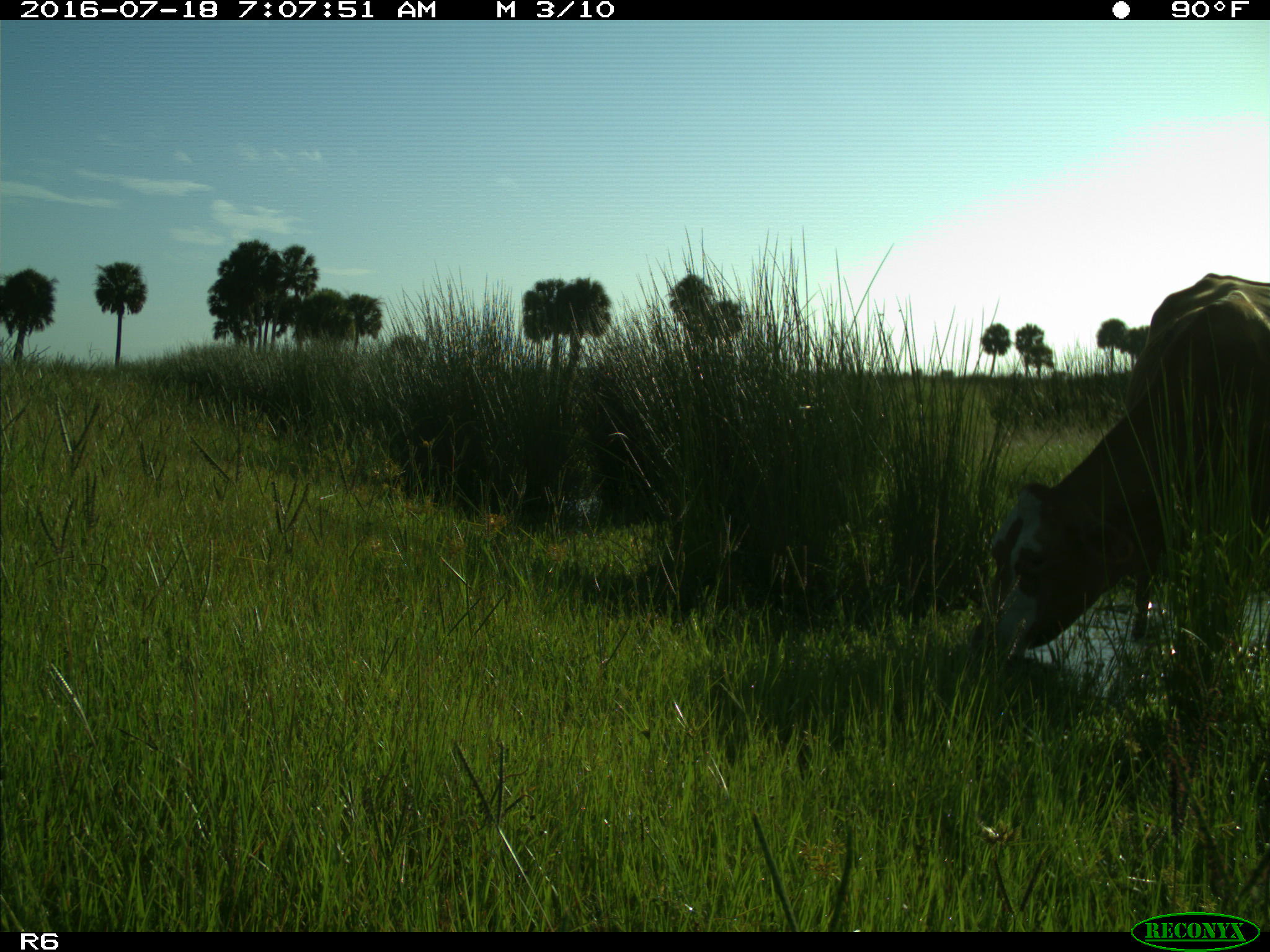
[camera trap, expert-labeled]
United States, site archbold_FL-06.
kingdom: Animalia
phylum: Chordata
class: Mammalia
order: Artiodactyla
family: Bovidae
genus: Bos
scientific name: Bos taurus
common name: domestic cow